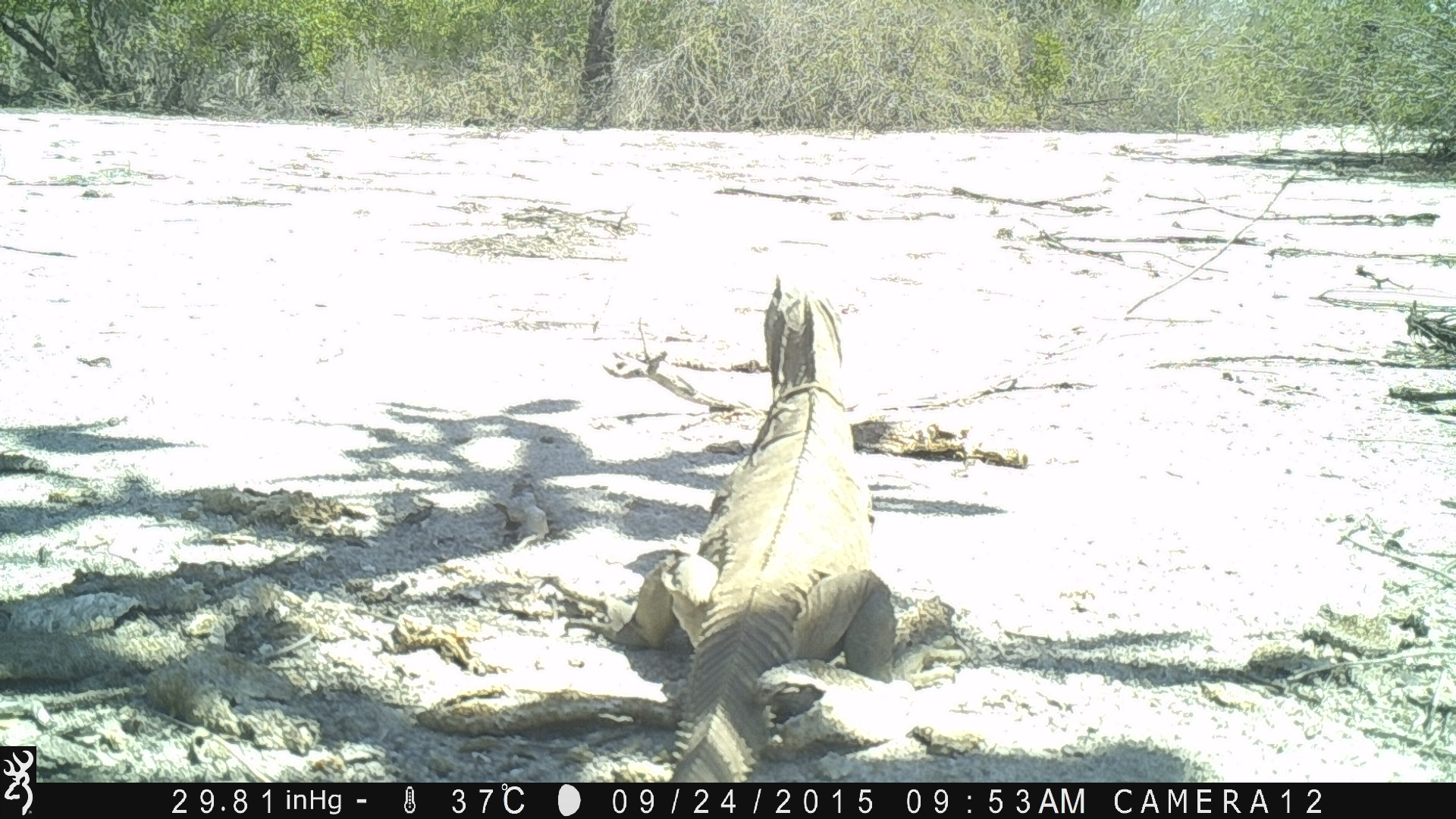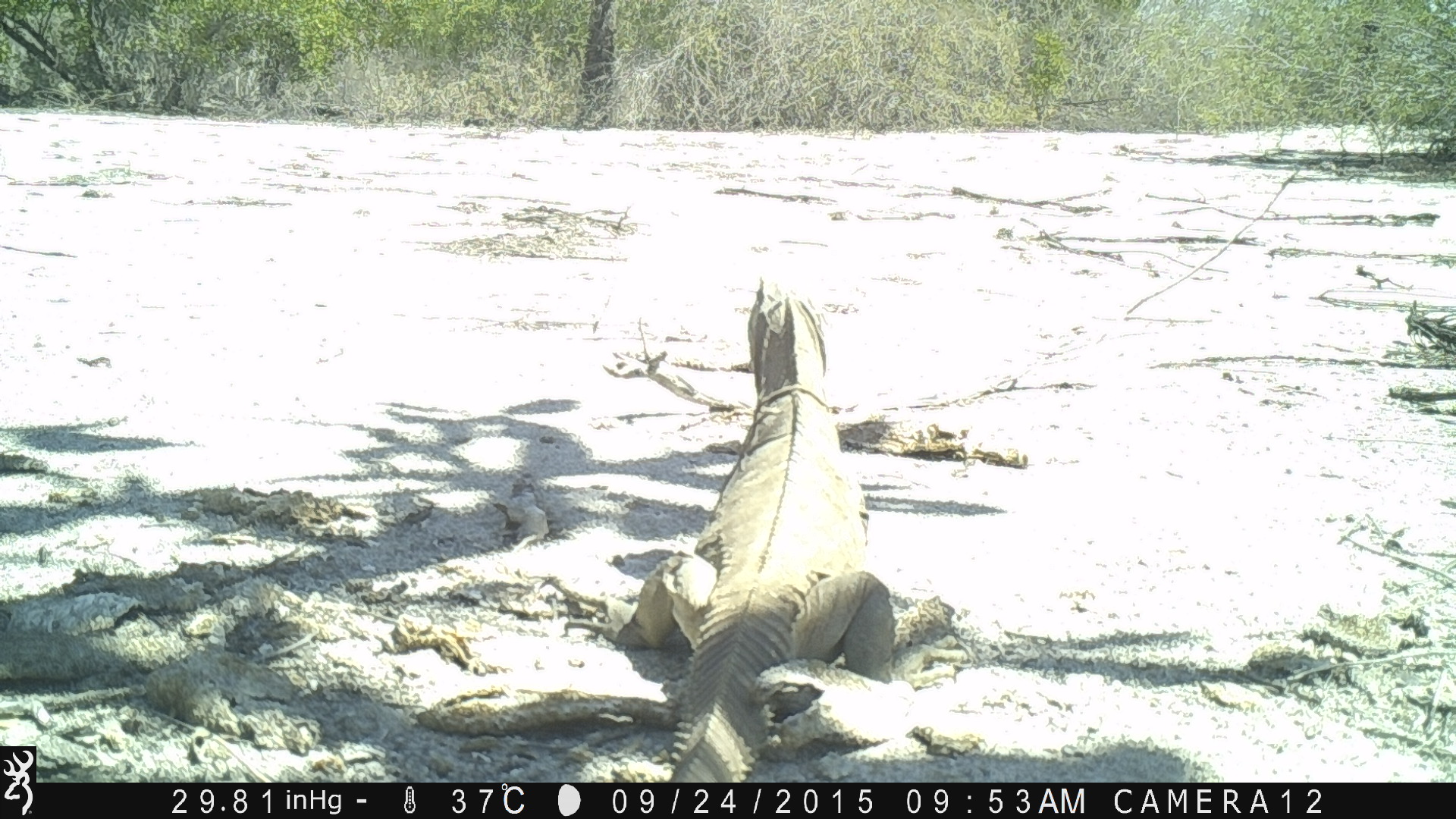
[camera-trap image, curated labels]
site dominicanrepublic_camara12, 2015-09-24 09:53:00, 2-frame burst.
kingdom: Animalia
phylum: Chordata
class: Reptilia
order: Squamata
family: Iguanidae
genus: Iguana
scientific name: Iguana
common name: typical iguanas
Iguana (typical iguanas).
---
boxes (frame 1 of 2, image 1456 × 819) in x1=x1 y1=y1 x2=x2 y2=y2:
iguana: x1=633 y1=273 x2=888 y2=781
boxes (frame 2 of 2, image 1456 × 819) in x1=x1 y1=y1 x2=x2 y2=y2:
iguana: x1=539 y1=266 x2=971 y2=780